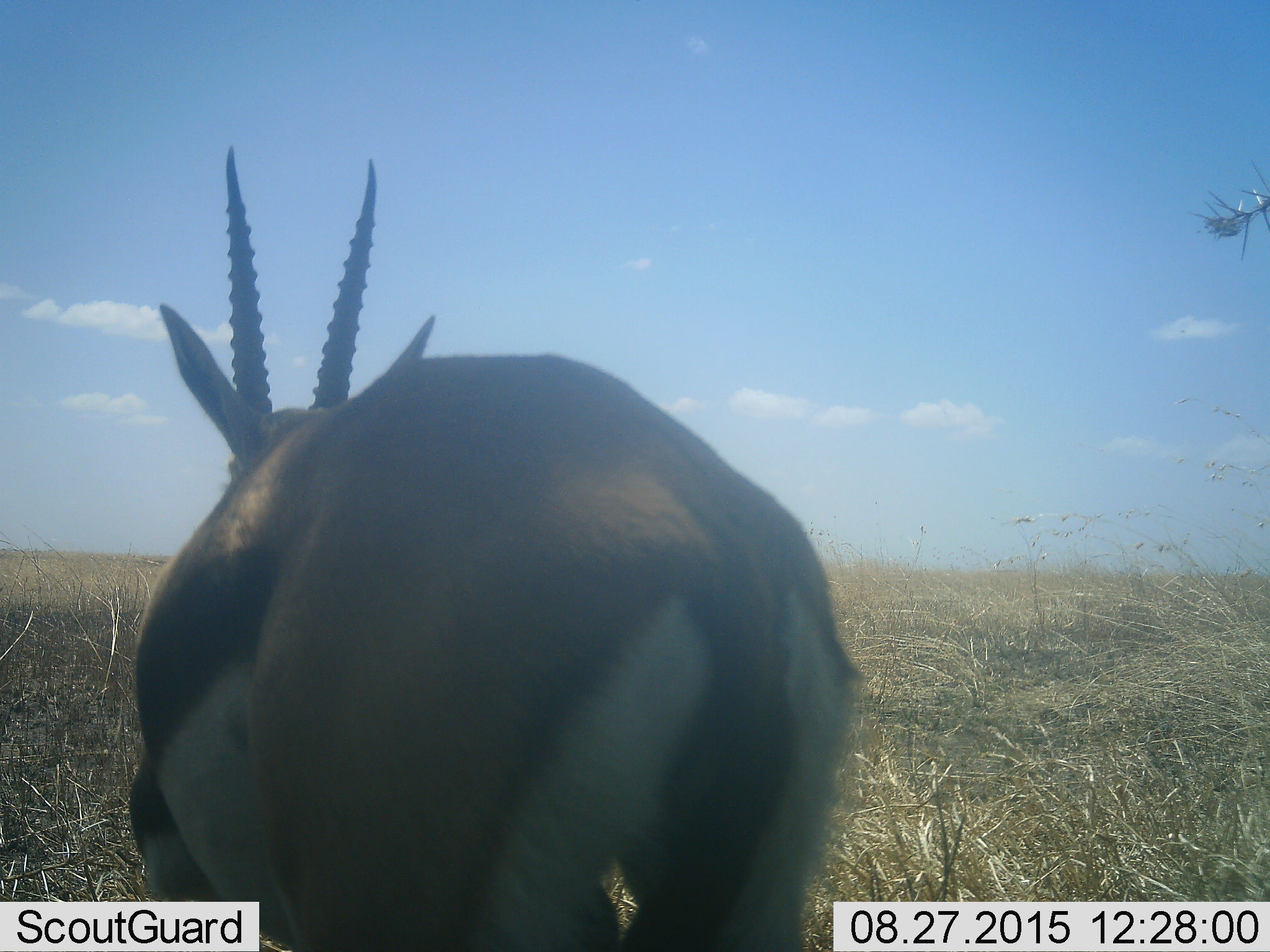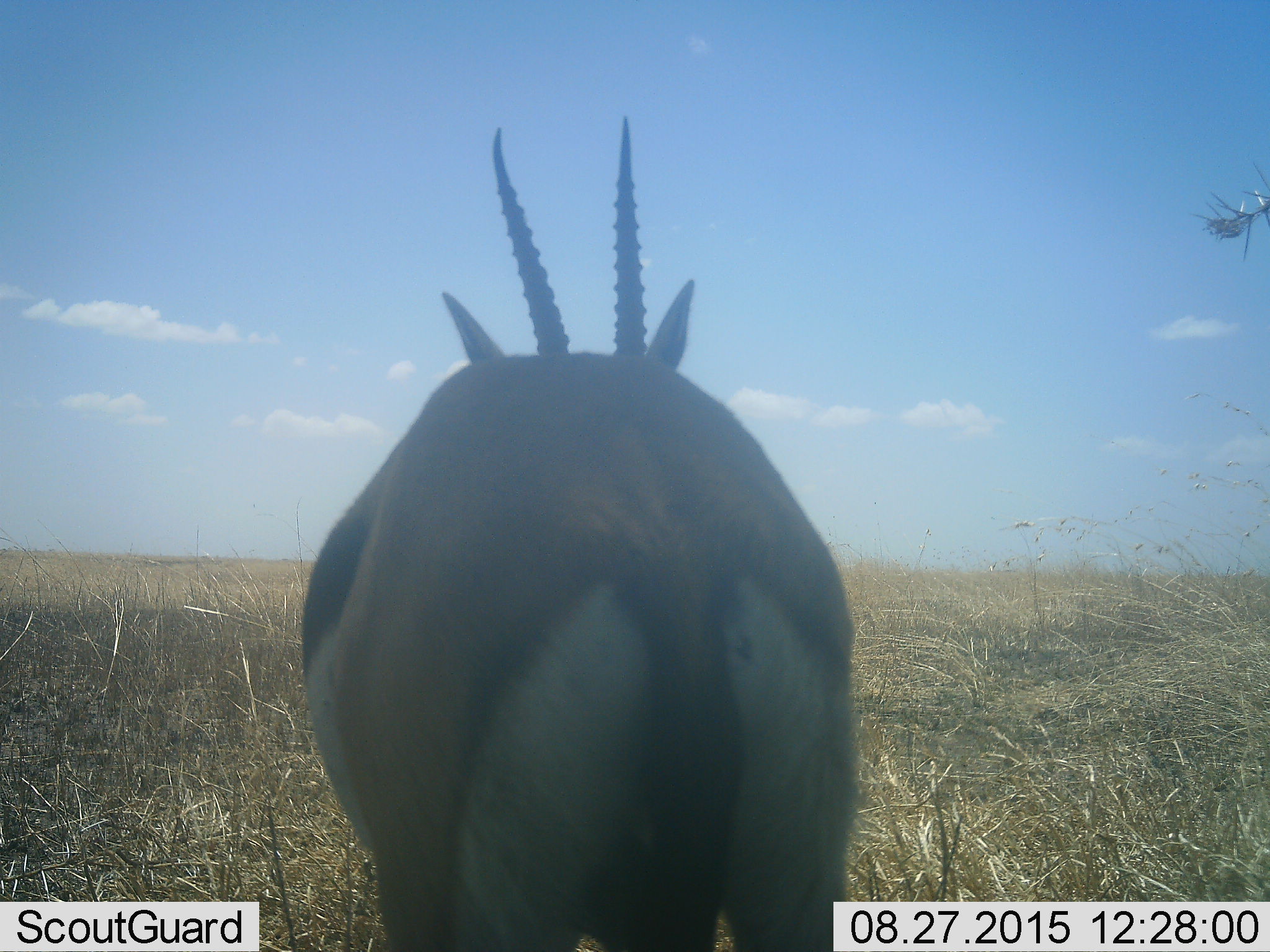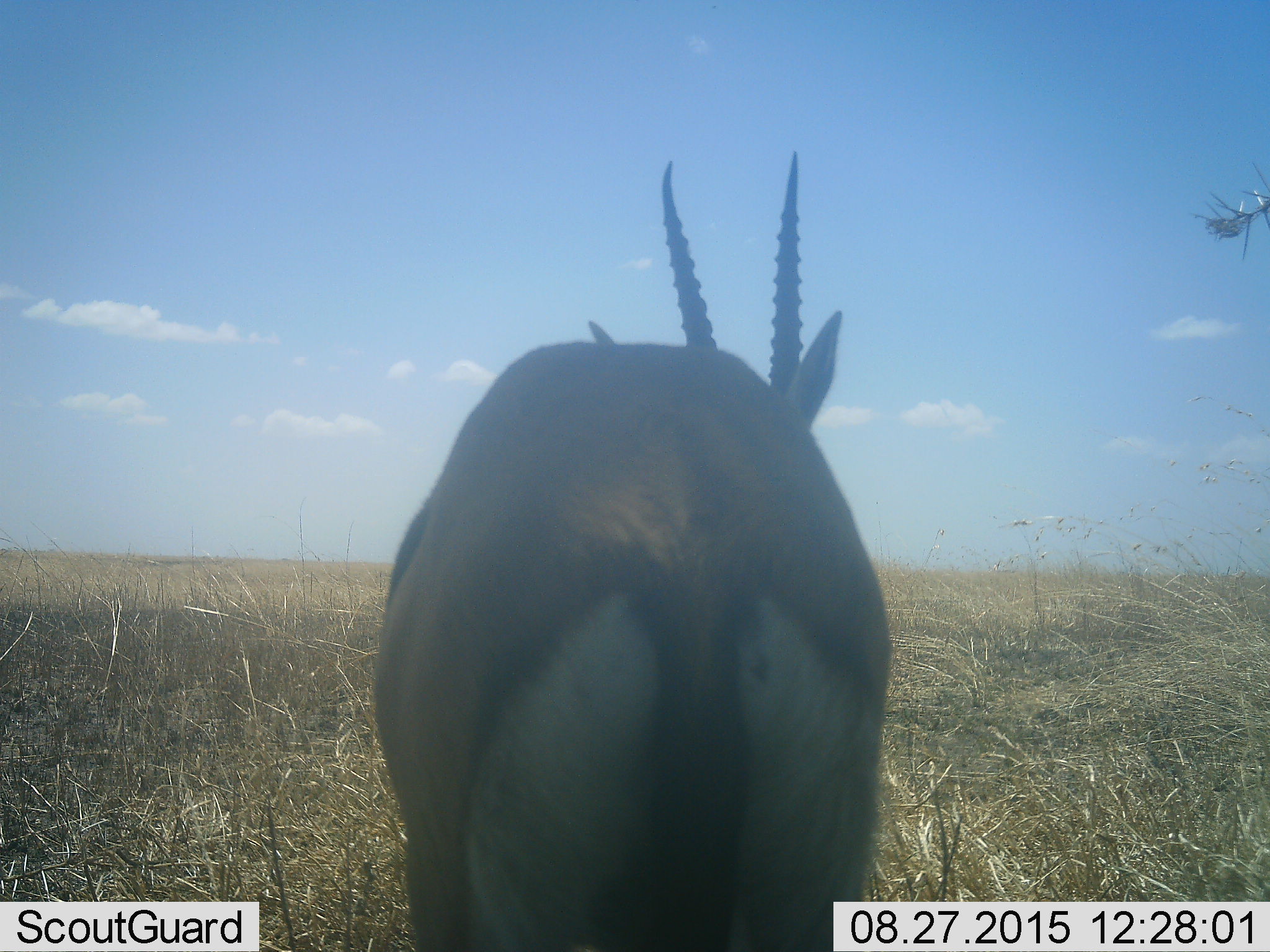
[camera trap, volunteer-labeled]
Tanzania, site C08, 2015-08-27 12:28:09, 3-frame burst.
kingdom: Animalia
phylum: Chordata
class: Mammalia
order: Artiodactyla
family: Bovidae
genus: Eudorcas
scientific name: Eudorcas thomsonii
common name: thomson's gazelle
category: gazellethomsons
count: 1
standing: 67%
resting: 0%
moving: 33%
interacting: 0%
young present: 0%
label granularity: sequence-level